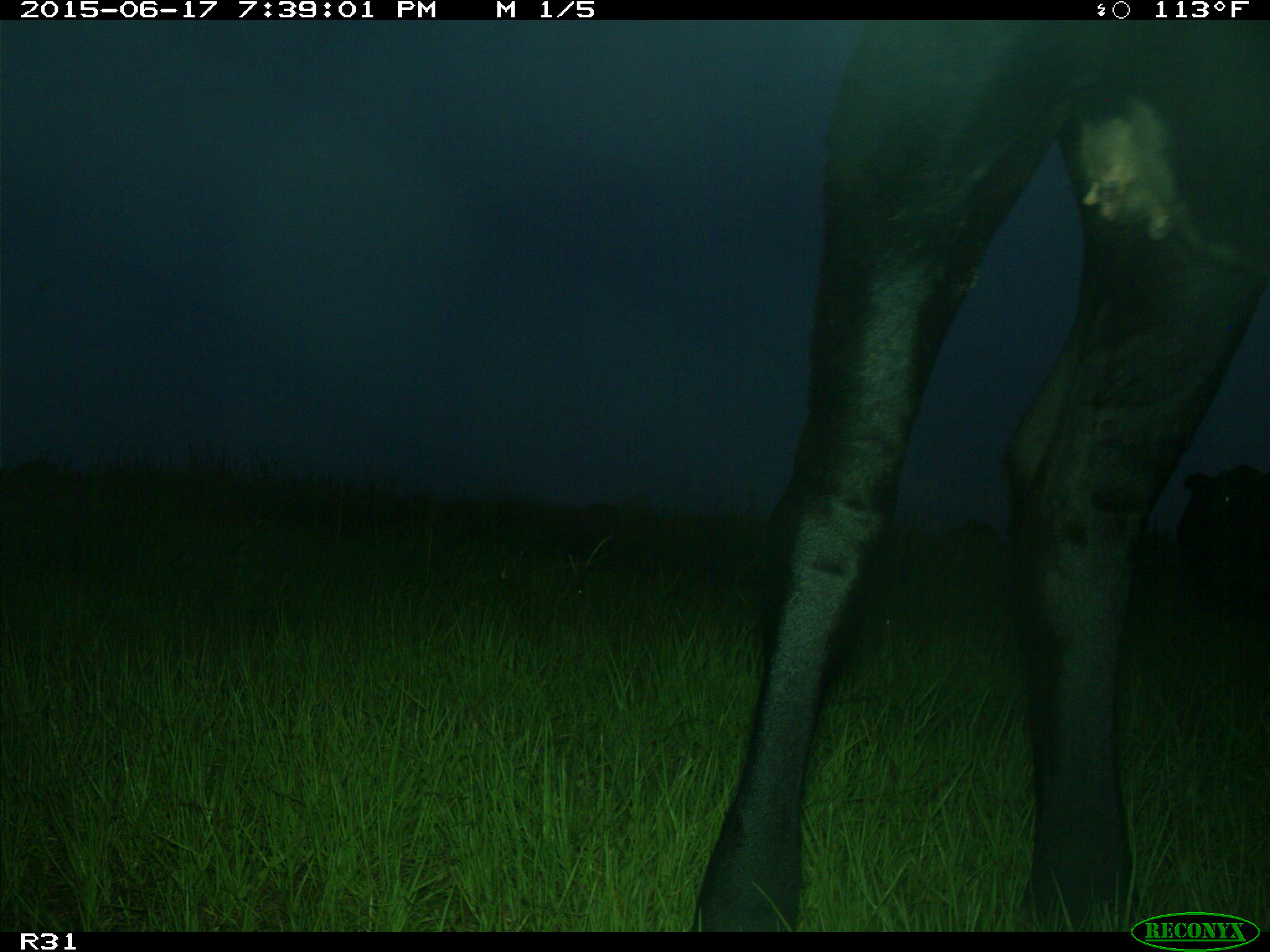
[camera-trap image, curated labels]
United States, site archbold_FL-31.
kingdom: Animalia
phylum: Chordata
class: Mammalia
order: Artiodactyla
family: Bovidae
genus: Bos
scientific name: Bos taurus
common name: domestic cow